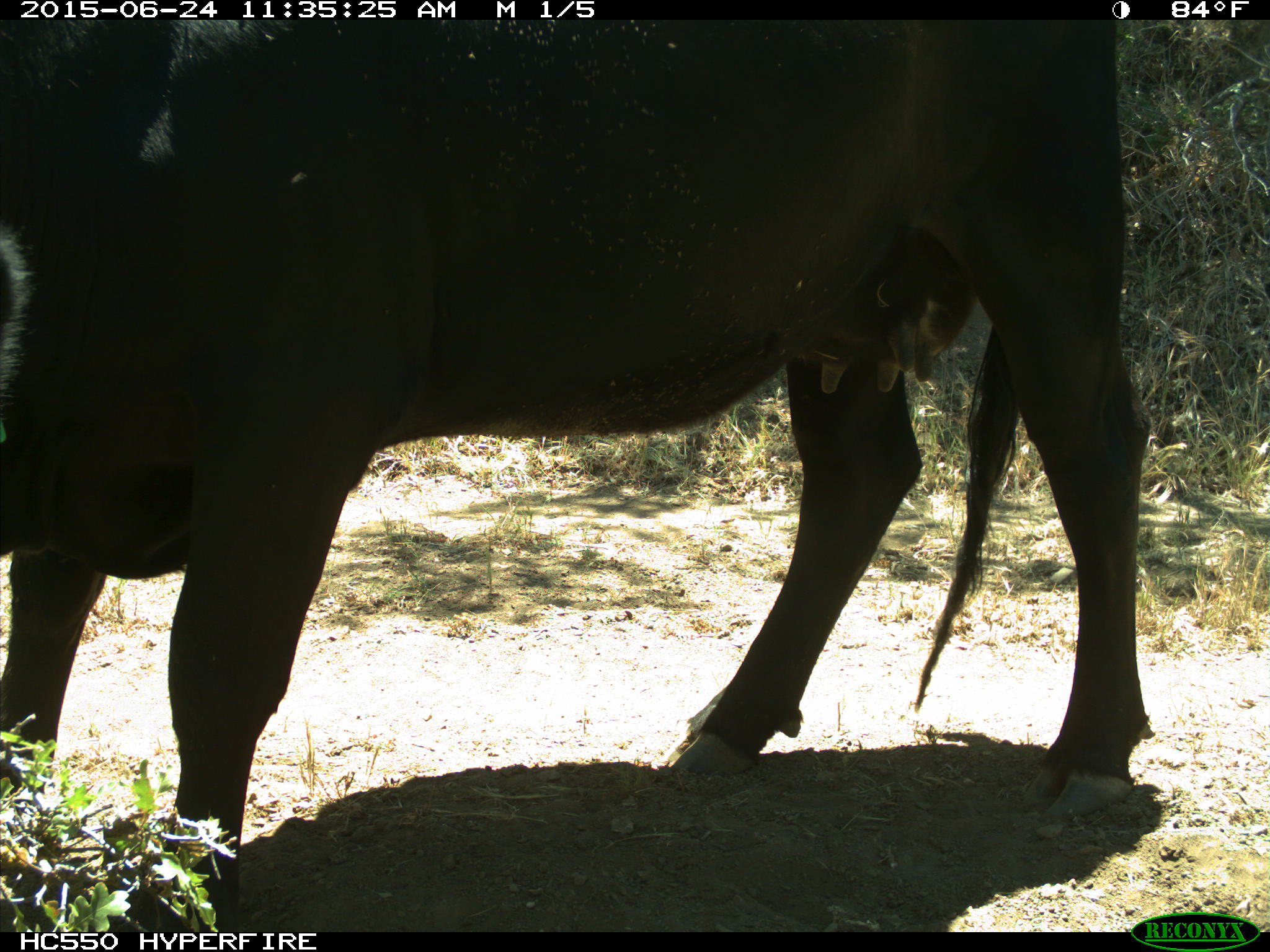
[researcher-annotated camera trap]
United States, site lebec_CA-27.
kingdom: Animalia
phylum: Chordata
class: Mammalia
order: Artiodactyla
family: Bovidae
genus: Bos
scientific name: Bos taurus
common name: domestic cow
Bos taurus (domestic cow).